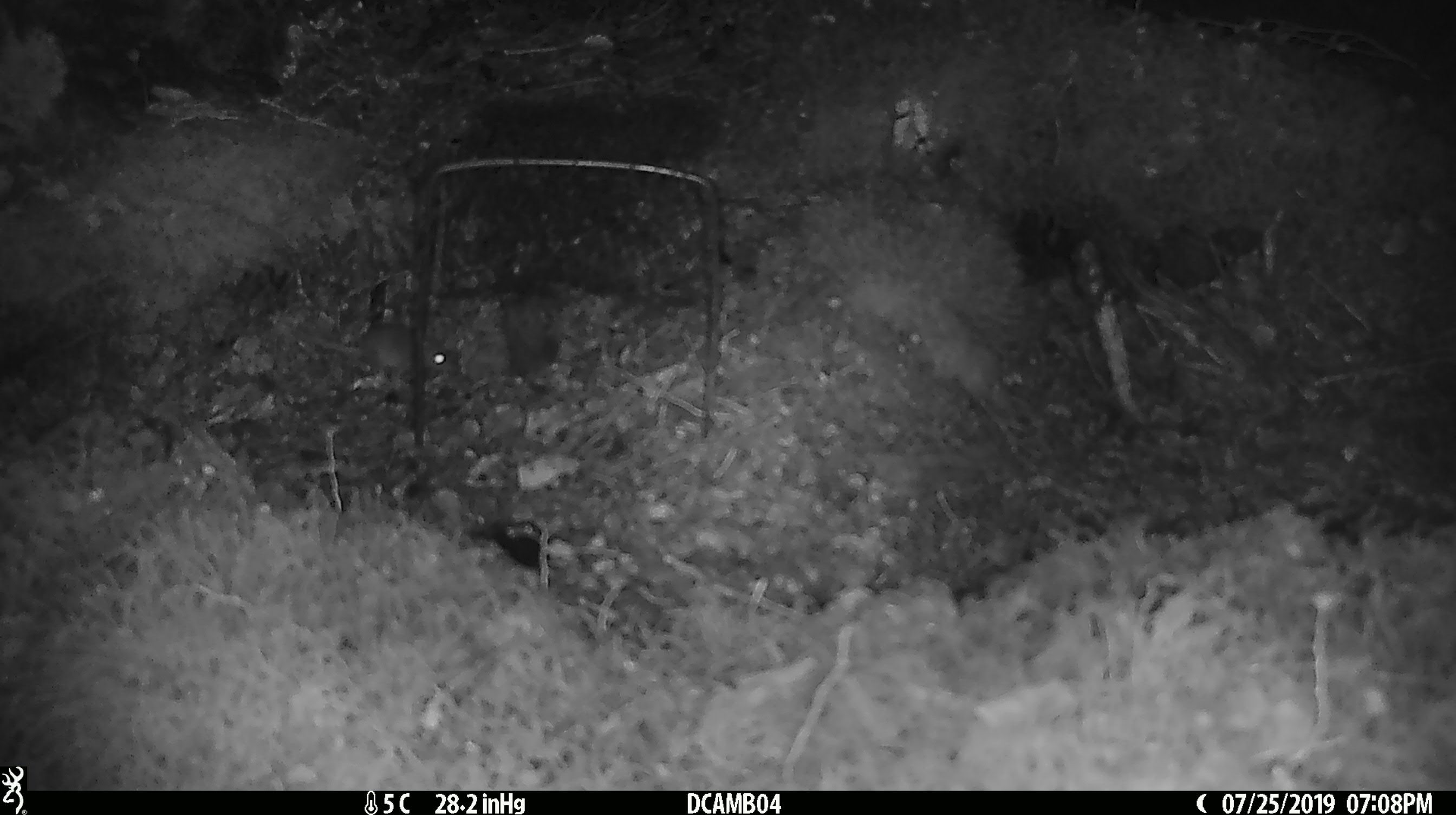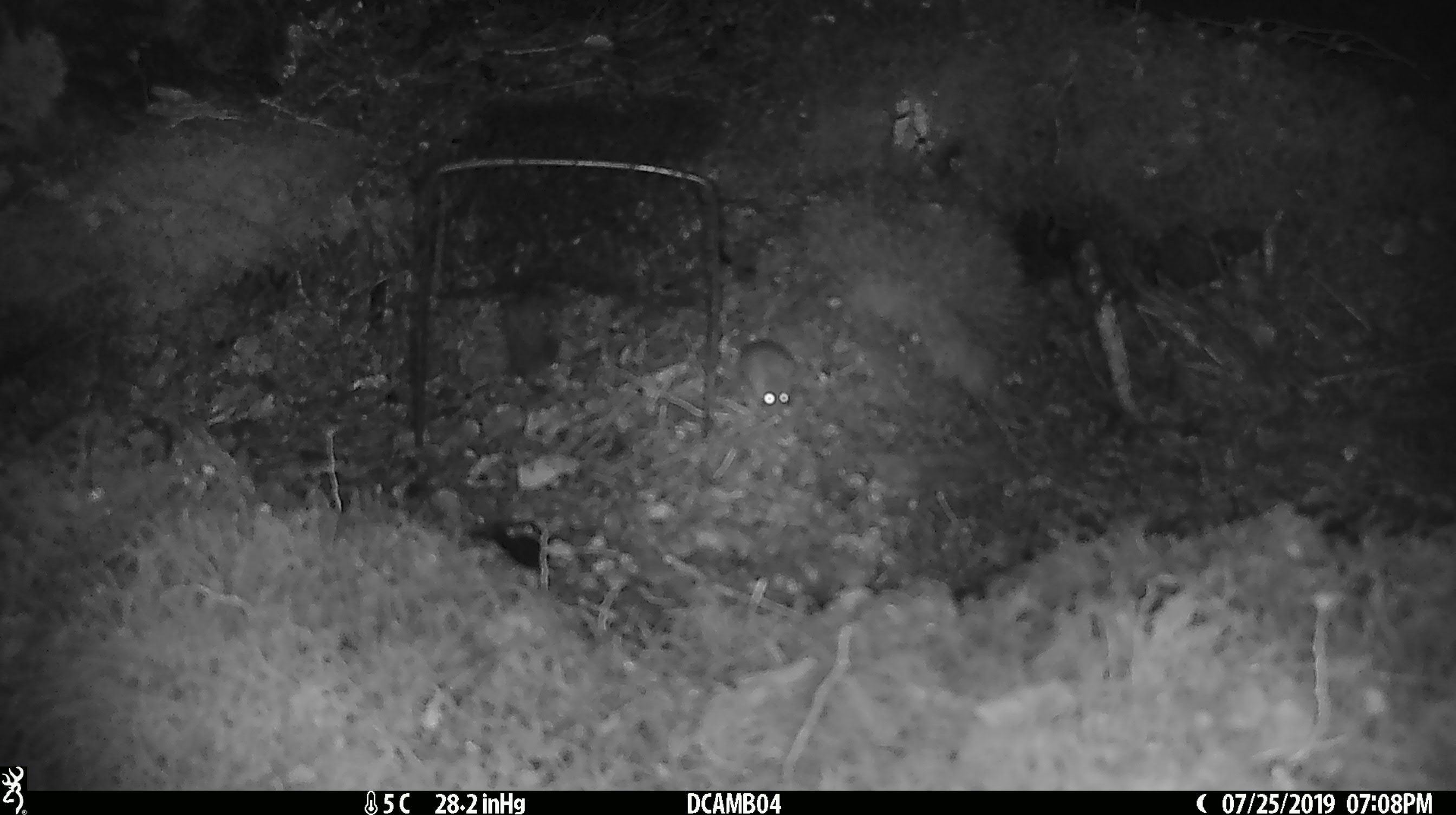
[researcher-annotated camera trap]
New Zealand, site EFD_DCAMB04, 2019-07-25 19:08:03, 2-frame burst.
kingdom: Animalia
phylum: Chordata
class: Mammalia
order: Rodentia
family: Muridae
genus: Mus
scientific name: Mus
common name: mouse